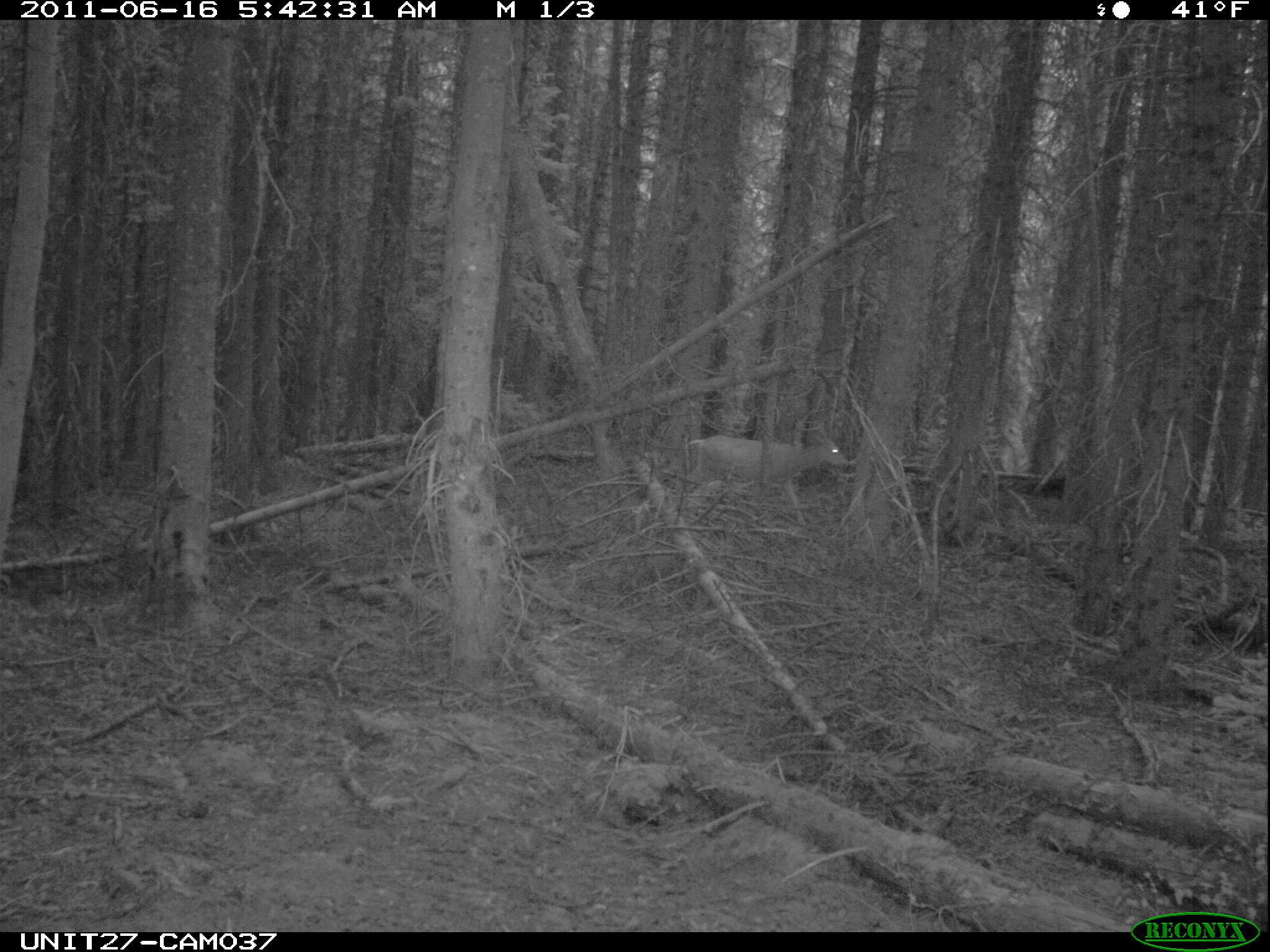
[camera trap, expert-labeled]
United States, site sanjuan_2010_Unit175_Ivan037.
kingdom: Animalia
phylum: Chordata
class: Mammalia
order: Artiodactyla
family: Cervidae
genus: Odocoileus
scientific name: Odocoileus hemionus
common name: mule deer